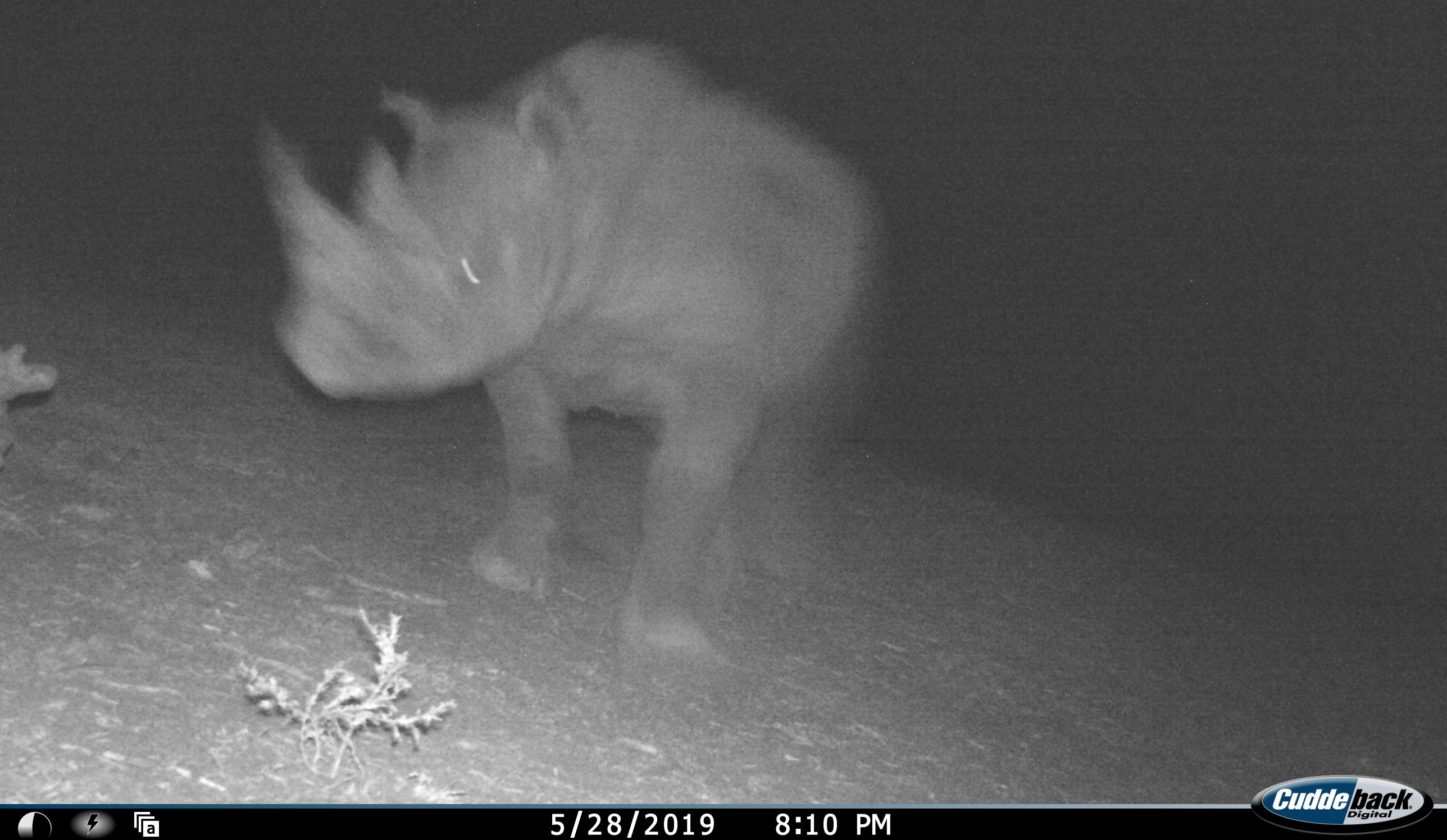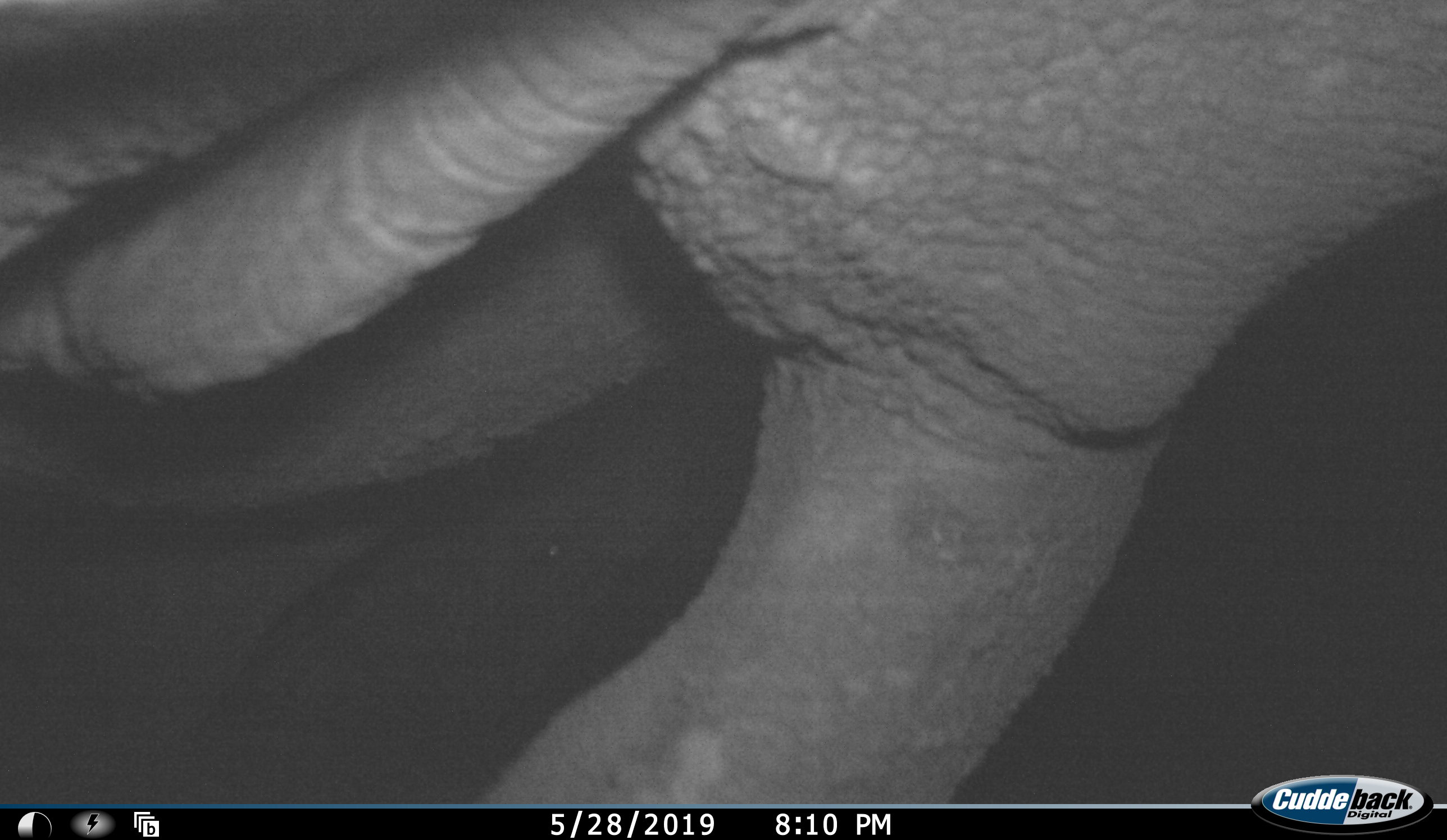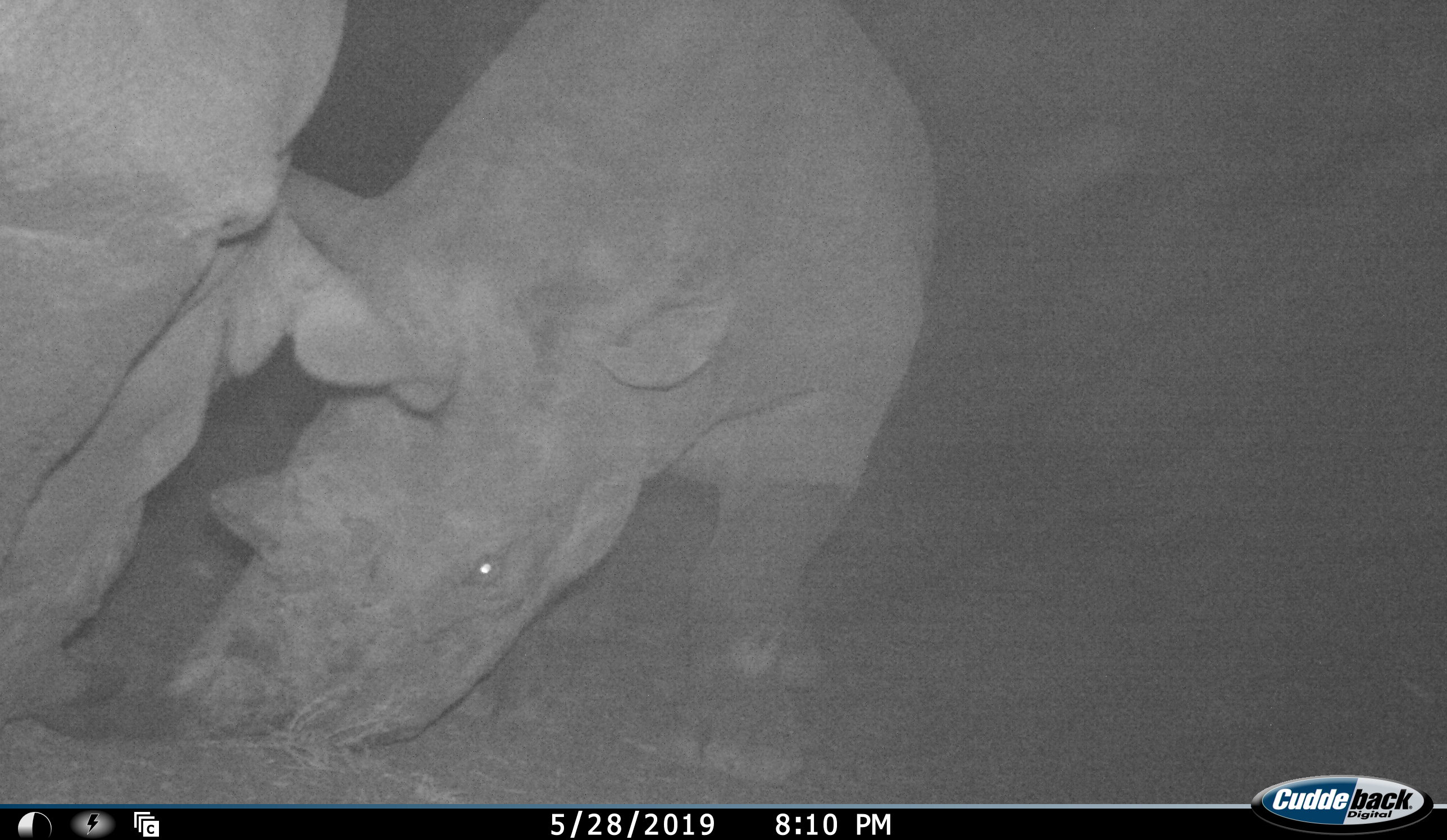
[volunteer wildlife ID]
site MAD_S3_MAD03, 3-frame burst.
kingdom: Animalia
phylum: Chordata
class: Mammalia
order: Perissodactyla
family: Rhinocerotidae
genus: Ceratotherium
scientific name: Ceratotherium simum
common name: white rhinoceros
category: rhinoceroswhite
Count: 2.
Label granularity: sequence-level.